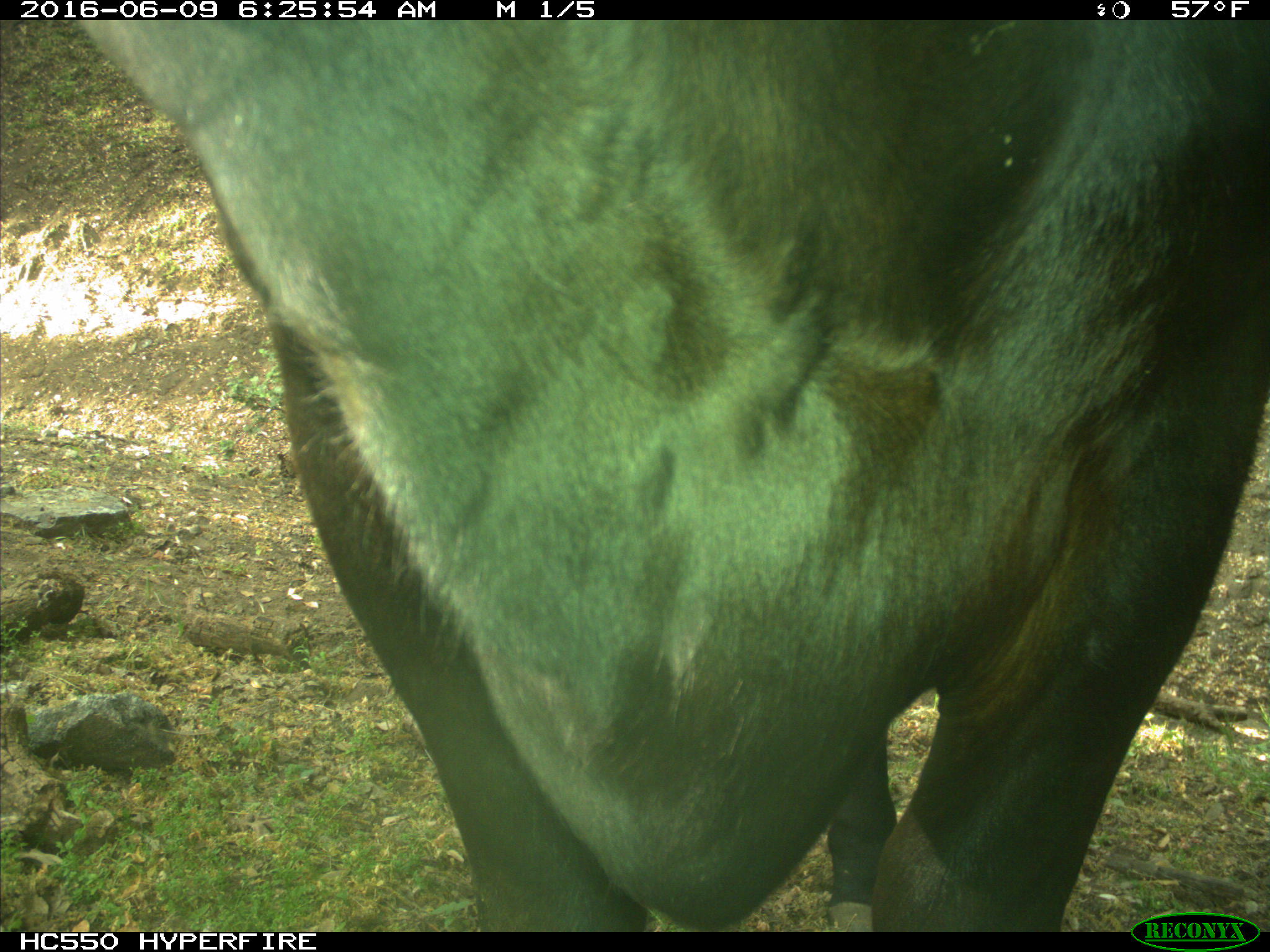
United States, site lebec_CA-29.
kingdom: Animalia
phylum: Chordata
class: Mammalia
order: Artiodactyla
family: Bovidae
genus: Bos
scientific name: Bos taurus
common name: domestic cow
Bos taurus (domestic cow).